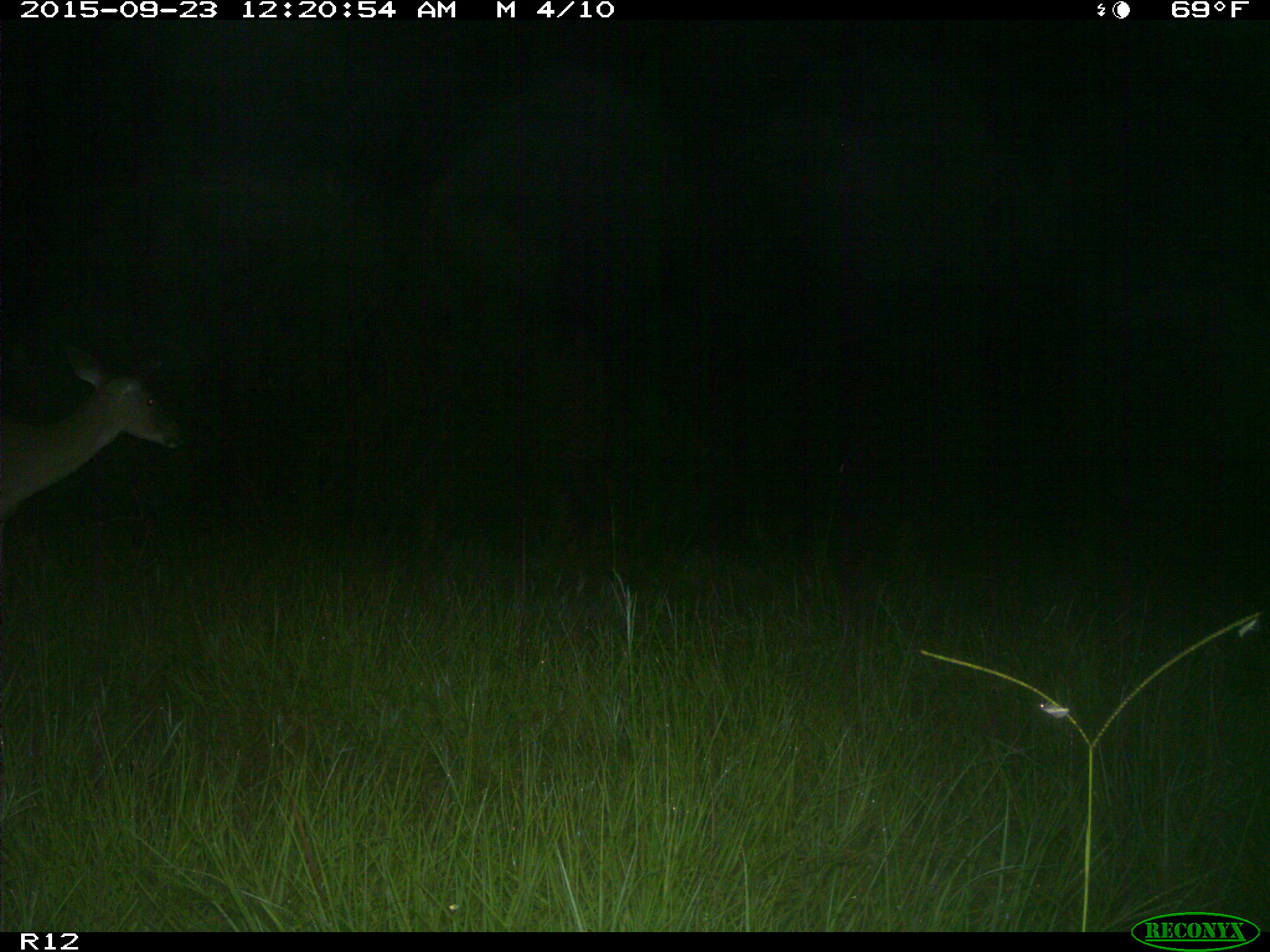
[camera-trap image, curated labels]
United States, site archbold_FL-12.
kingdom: Animalia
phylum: Chordata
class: Mammalia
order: Artiodactyla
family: Cervidae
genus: Odocoileus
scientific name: Odocoileus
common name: deer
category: unidentified deer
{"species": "unidentified deer (deer) (Odocoileus)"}